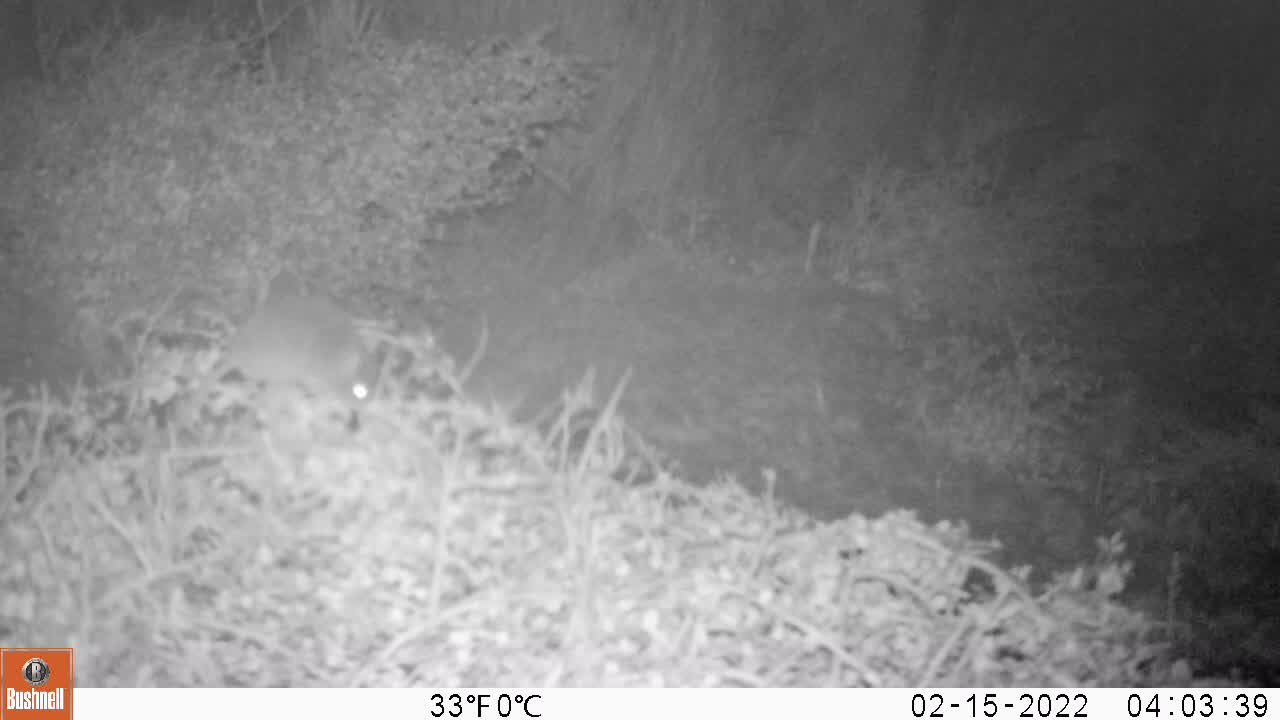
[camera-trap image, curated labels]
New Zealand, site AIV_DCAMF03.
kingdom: Animalia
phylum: Chordata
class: Mammalia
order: Rodentia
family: Muridae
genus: Mus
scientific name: Mus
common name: mouse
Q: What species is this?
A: Mouse (Mus).